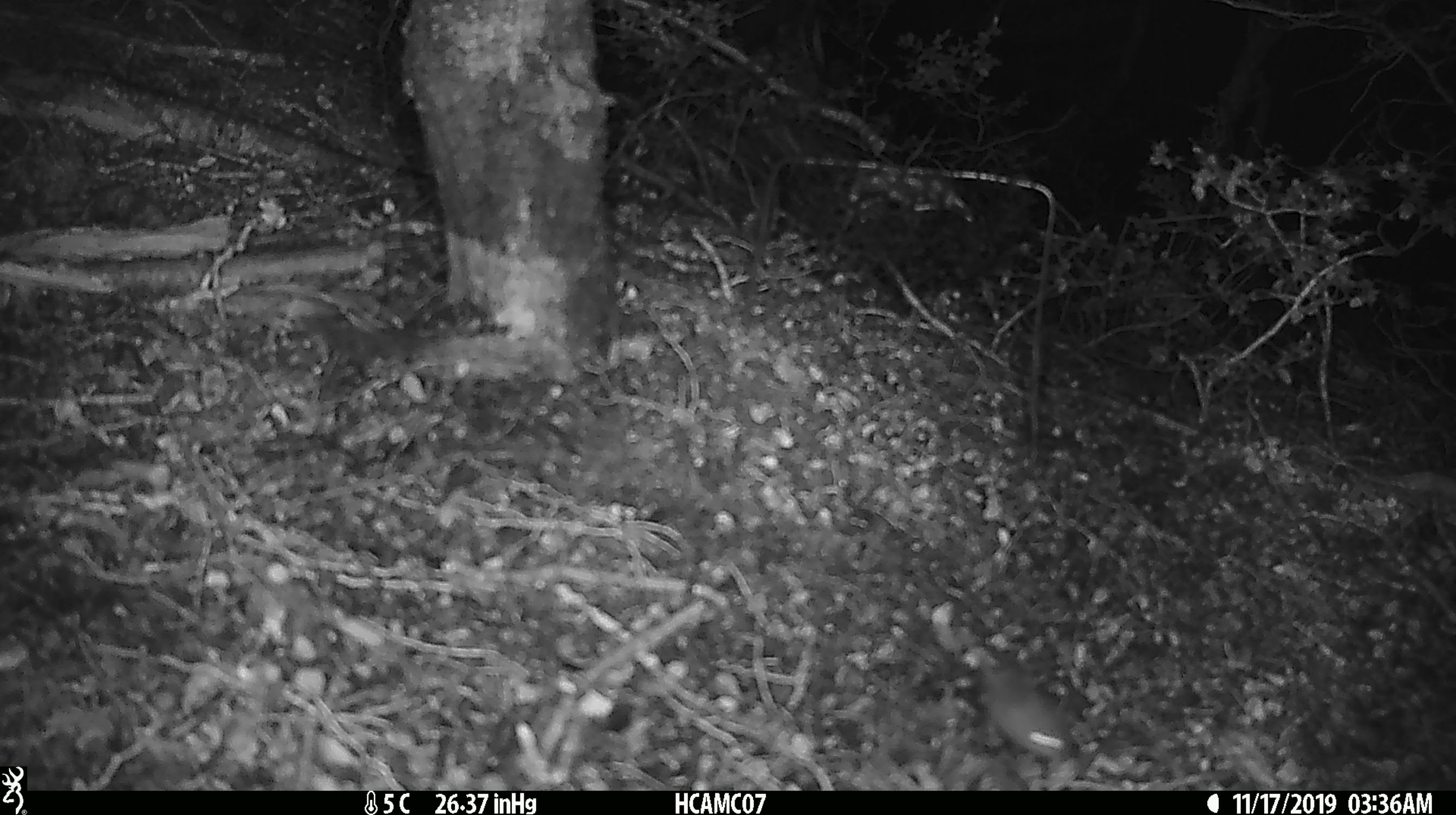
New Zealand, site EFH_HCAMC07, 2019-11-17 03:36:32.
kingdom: Animalia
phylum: Chordata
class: Mammalia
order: Rodentia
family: Muridae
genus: Mus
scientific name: Mus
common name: mouse